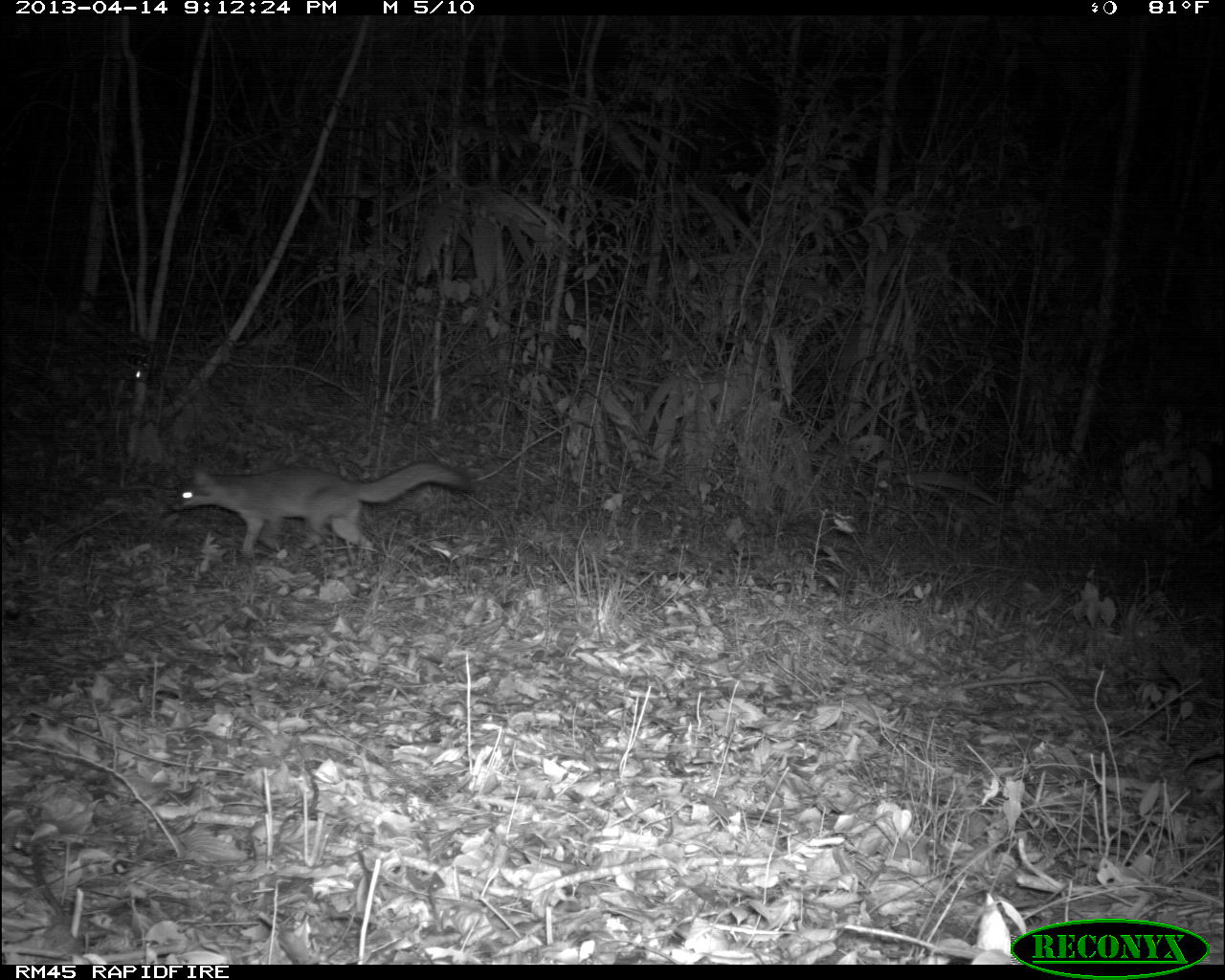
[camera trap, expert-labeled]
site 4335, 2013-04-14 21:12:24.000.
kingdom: Animalia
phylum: Chordata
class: Mammalia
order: Carnivora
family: Canidae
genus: Urocyon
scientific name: Urocyon cinereoargenteus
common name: gray fox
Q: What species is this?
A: Urocyon cinereoargenteus (gray fox).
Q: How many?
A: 1.